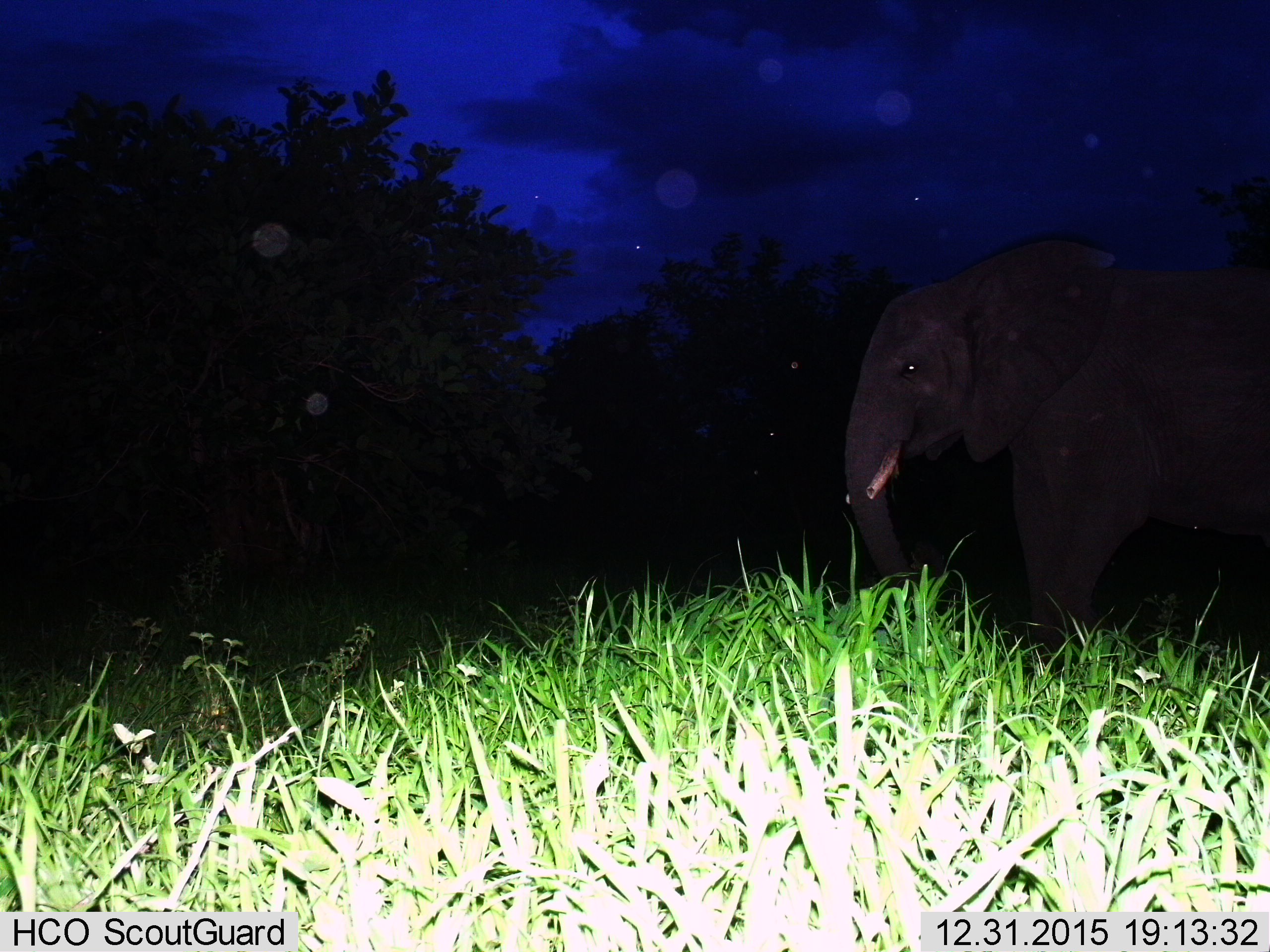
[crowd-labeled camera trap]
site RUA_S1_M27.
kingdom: Animalia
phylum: Chordata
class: Mammalia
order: Proboscidea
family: Elephantidae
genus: Loxodonta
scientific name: Loxodonta africana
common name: african bush elephant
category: elephant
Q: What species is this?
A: Elephant (african bush elephant) (Loxodonta africana).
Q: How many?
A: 1.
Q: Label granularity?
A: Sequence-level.